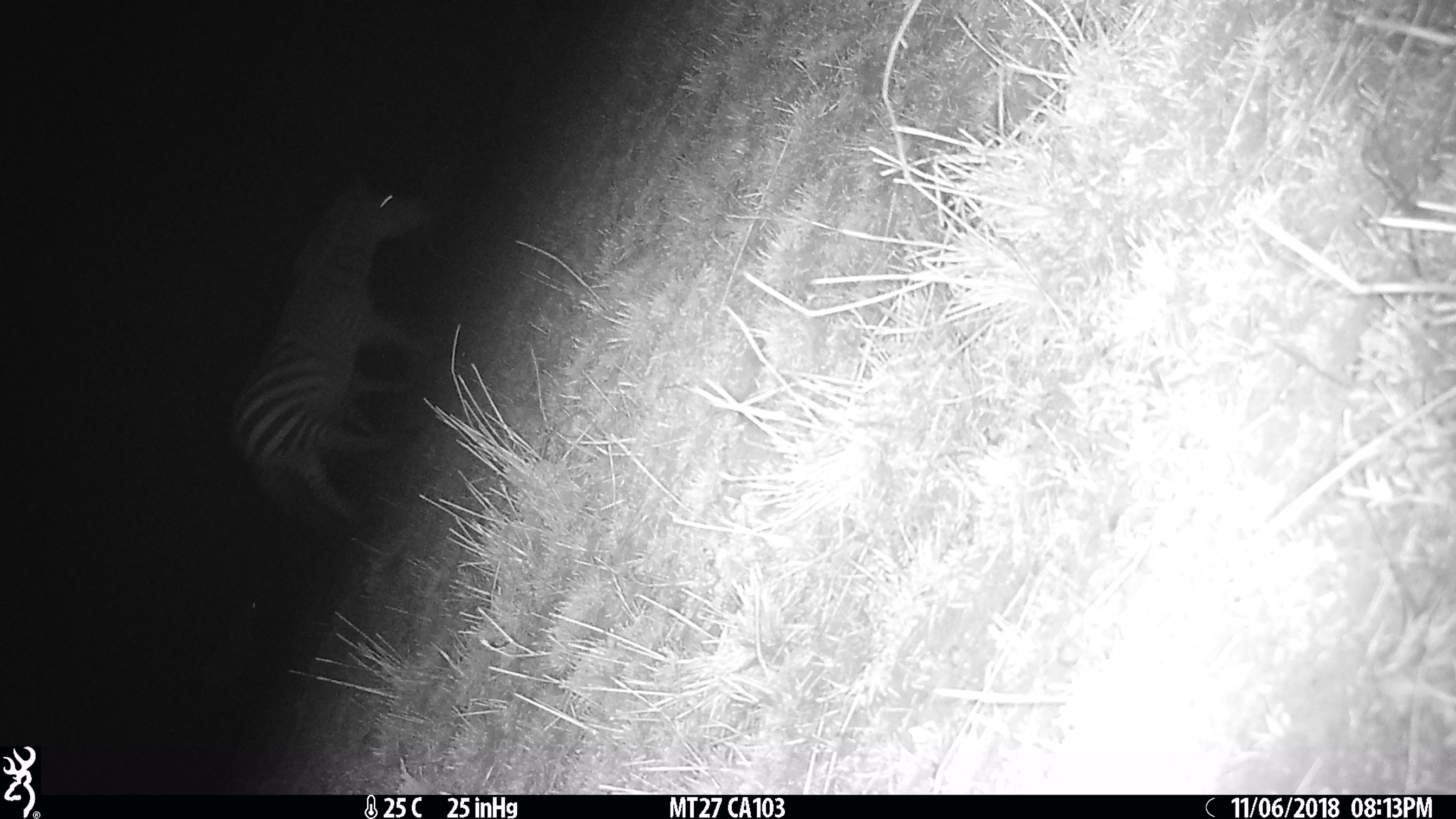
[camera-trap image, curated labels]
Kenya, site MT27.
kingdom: Animalia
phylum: Chordata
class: Mammalia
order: Perissodactyla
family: Equidae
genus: Equus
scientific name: Equus quagga burchellii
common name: burchell's zebra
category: zebra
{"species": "zebra (burchell's zebra) (Equus quagga burchellii)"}